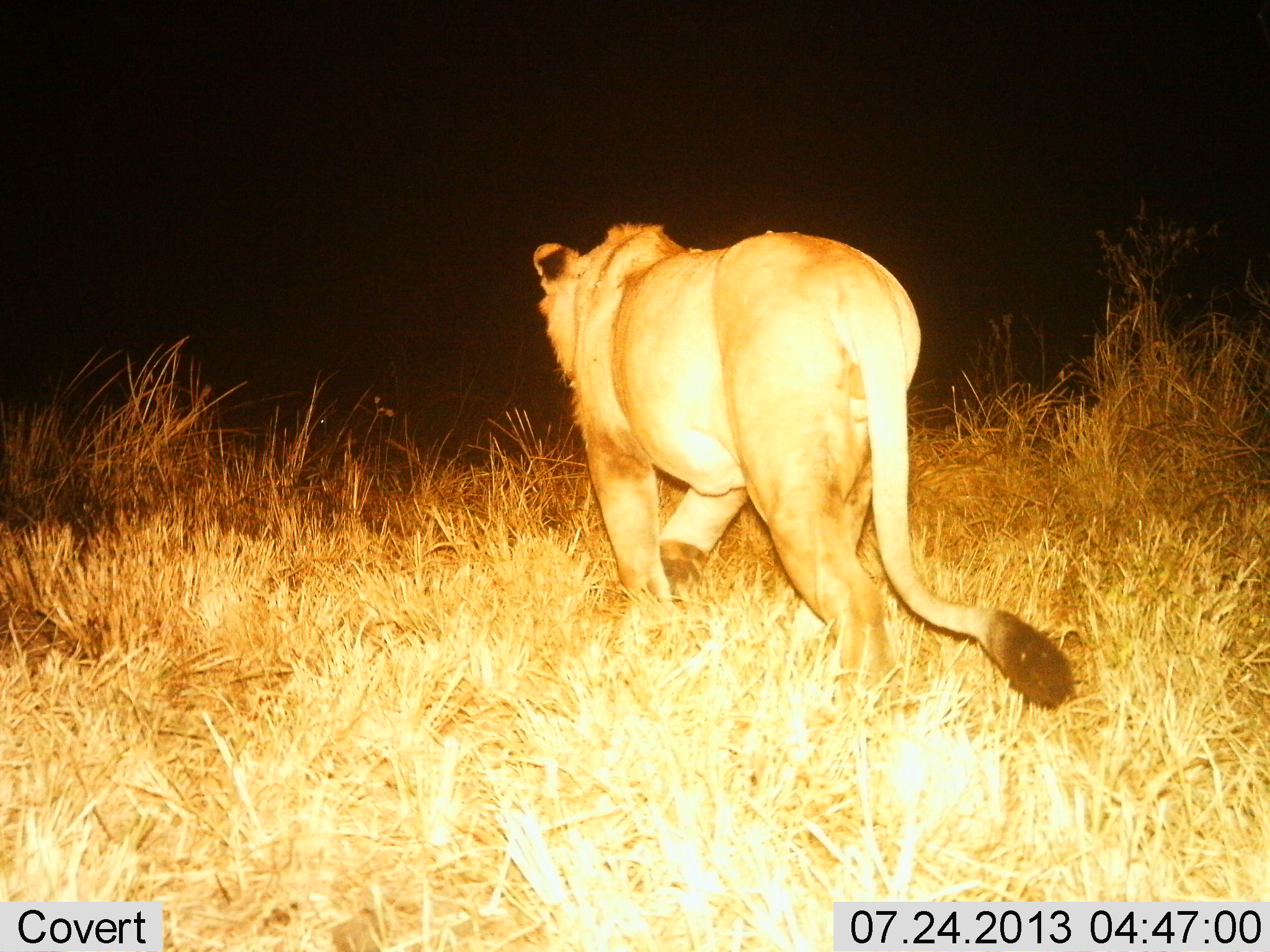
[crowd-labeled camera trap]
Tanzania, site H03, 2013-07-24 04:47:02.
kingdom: Animalia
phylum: Chordata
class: Mammalia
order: Carnivora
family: Felidae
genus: Panthera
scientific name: Panthera leo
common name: lion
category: lionfemale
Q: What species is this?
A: Lionfemale (lion) (Panthera leo).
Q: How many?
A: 1.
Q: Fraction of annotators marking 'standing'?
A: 3%.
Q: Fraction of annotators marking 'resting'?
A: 0%.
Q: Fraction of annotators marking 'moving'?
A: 97%.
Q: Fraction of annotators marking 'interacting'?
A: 0%.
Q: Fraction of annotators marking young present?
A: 0%.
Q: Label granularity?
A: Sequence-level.